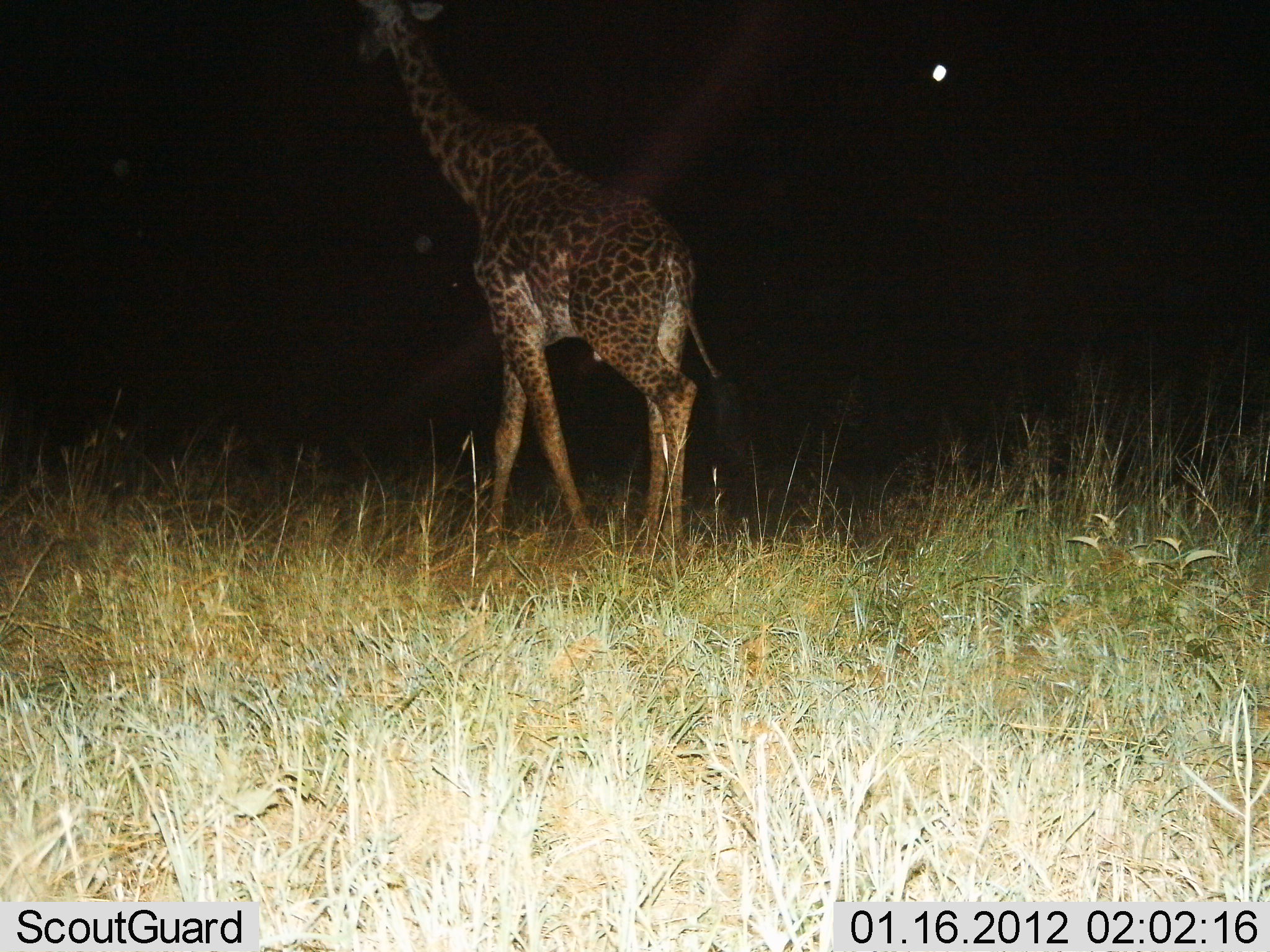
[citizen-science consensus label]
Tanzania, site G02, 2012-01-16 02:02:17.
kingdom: Animalia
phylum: Chordata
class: Mammalia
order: Artiodactyla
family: Giraffidae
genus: Giraffa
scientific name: Giraffa camelopardalis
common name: giraffe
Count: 1.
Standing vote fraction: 25%.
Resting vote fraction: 0%.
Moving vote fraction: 70%.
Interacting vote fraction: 0%.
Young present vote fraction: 5%.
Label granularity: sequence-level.